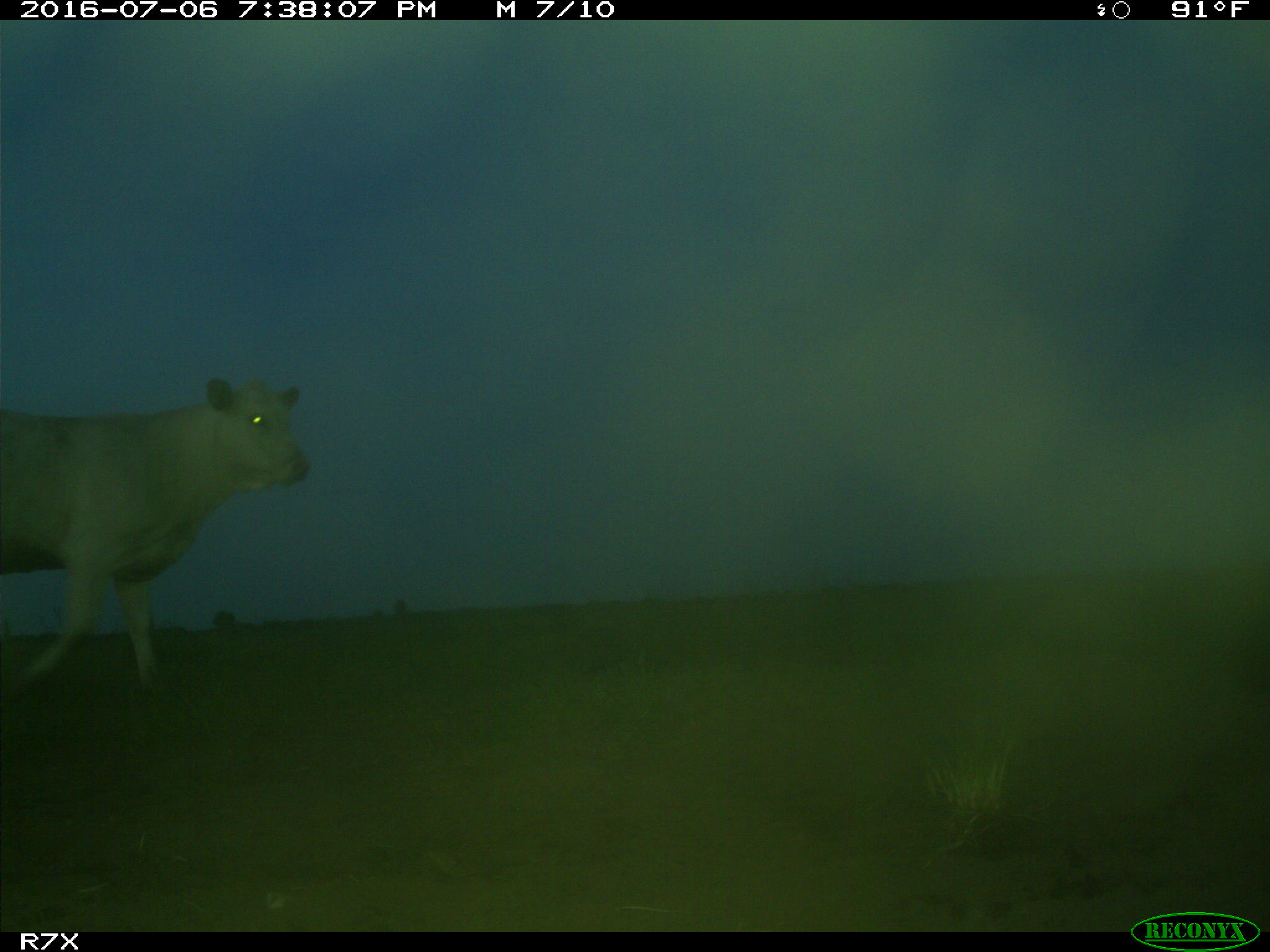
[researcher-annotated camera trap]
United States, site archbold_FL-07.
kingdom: Animalia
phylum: Chordata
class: Mammalia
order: Artiodactyla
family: Bovidae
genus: Bos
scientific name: Bos taurus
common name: domestic cow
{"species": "Bos taurus (domestic cow)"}